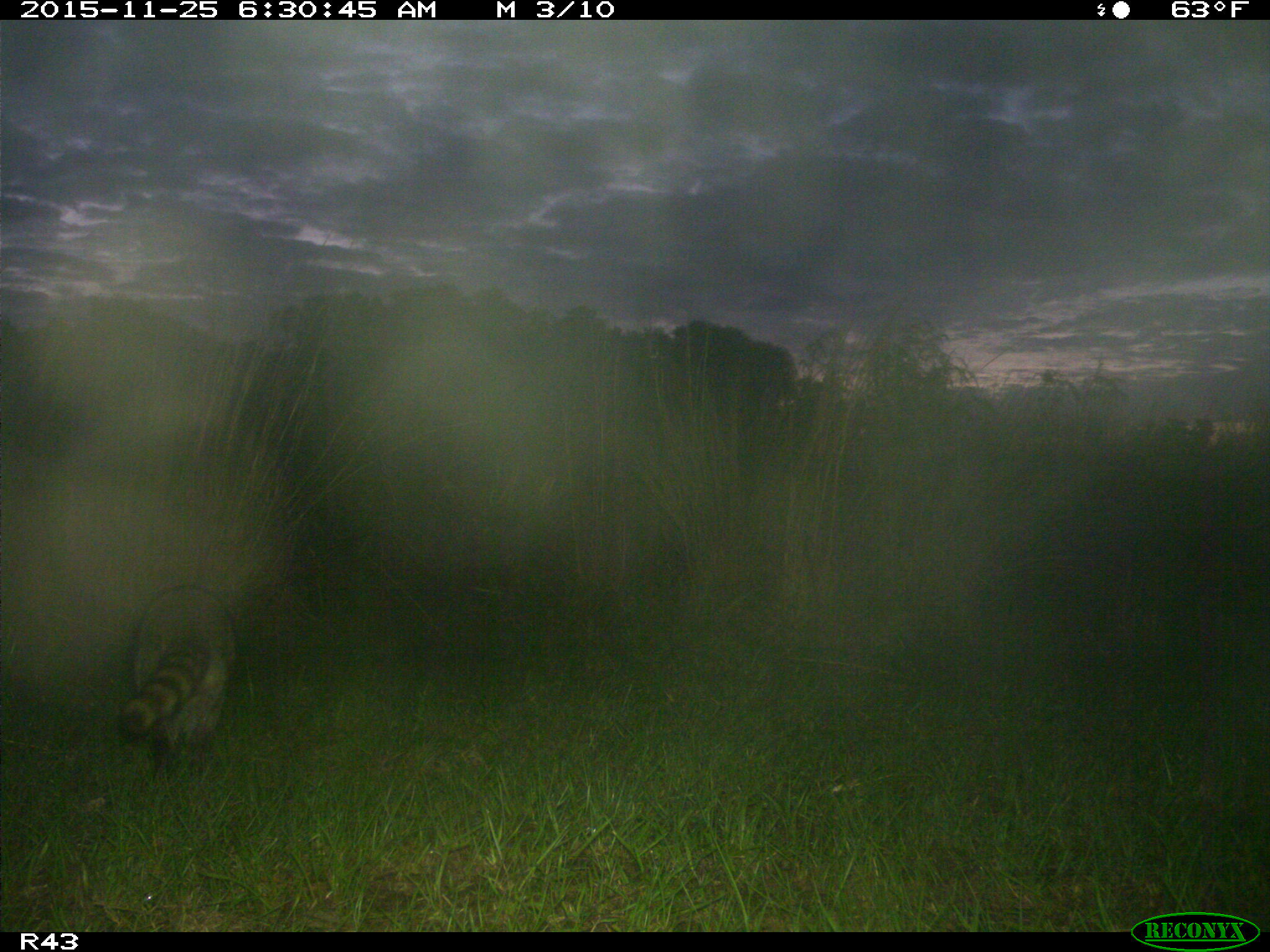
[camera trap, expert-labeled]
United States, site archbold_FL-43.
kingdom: Animalia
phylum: Chordata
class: Mammalia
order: Carnivora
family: Procyonidae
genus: Procyon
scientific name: Procyon lotor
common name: common raccoon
Procyon lotor (common raccoon).